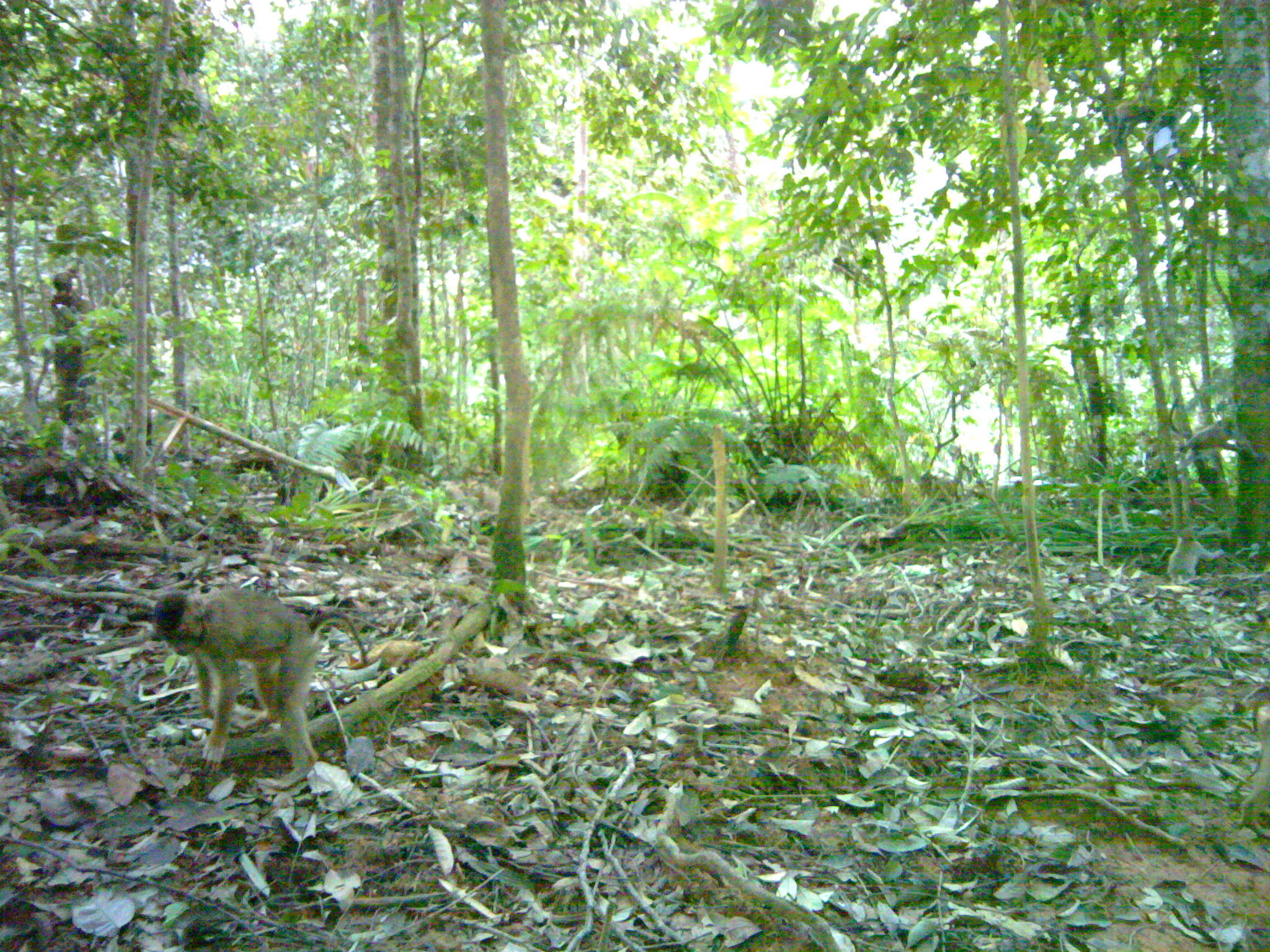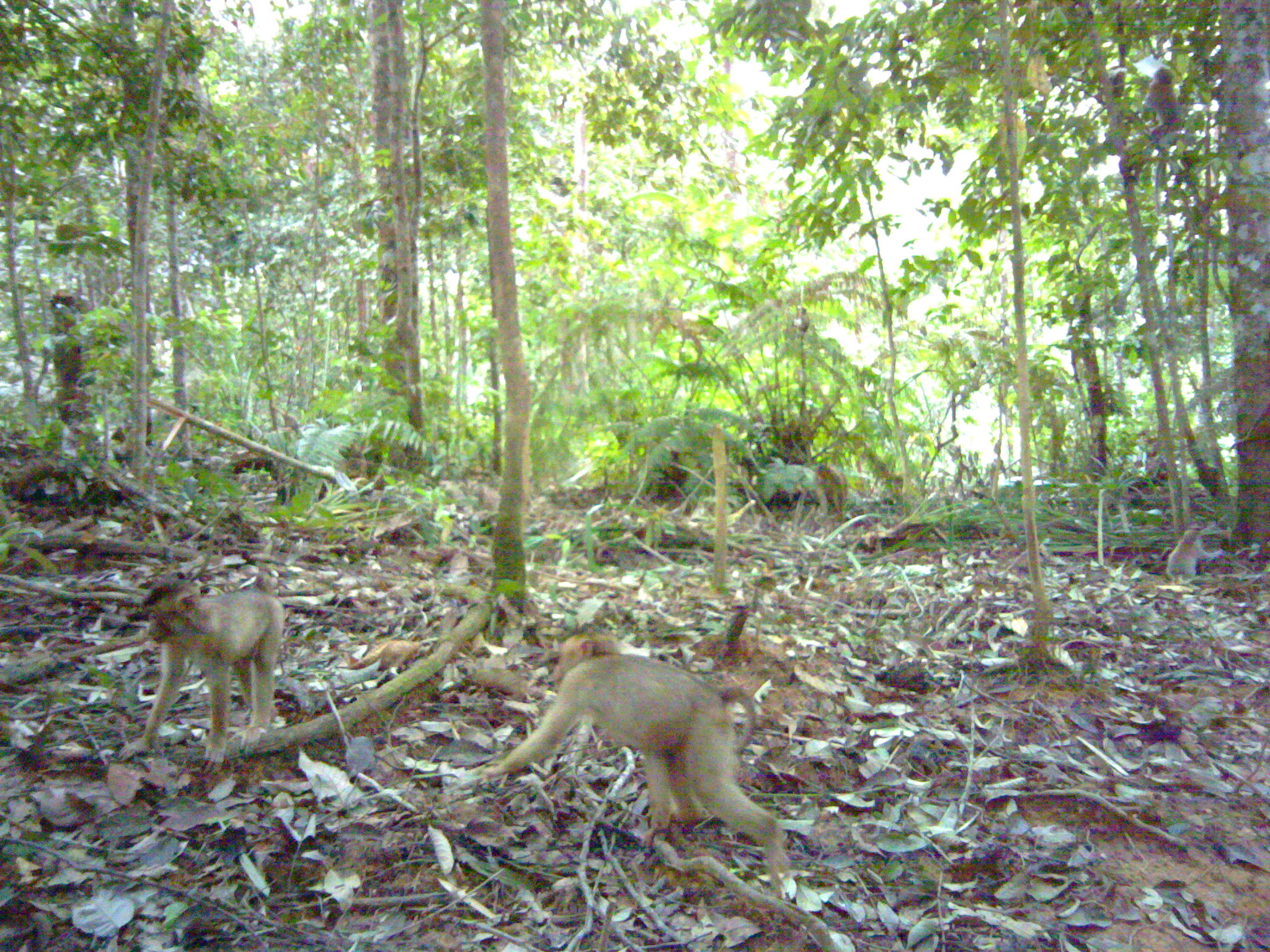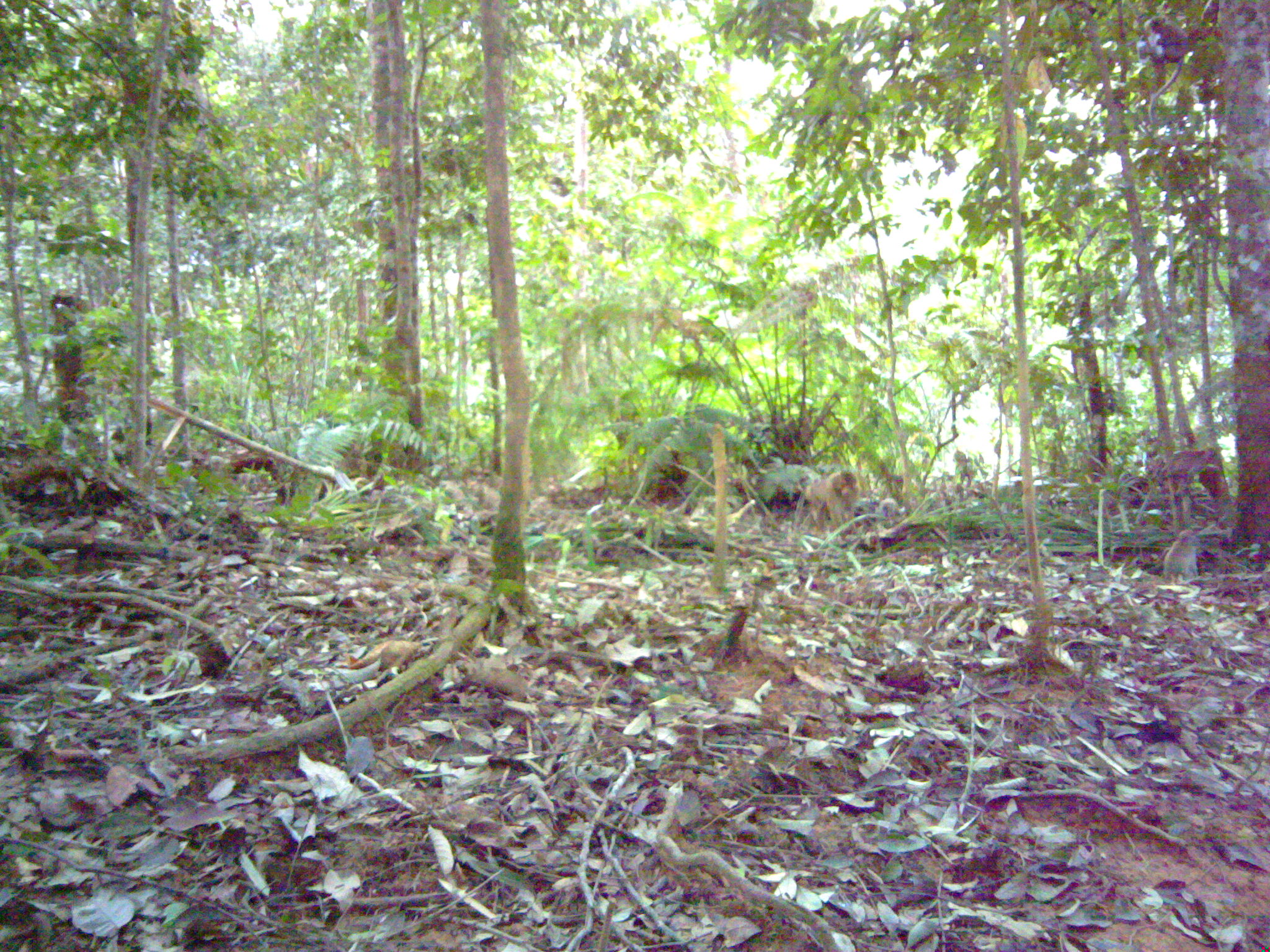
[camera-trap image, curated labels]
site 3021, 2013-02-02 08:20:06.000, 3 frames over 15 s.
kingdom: Animalia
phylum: Chordata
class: Mammalia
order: Primates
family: Cercopithecidae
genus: Macaca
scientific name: Macaca nemestrina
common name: southern pig-tailed macaque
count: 5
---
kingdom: Animalia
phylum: Chordata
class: Mammalia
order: Primates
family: Cercopithecidae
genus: Macaca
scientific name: Macaca fascicularis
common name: crab-eating macaque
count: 1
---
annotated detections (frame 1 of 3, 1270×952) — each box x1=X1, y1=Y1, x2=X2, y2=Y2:
macaca nemestrina: x1=136, y1=580, x2=369, y2=795